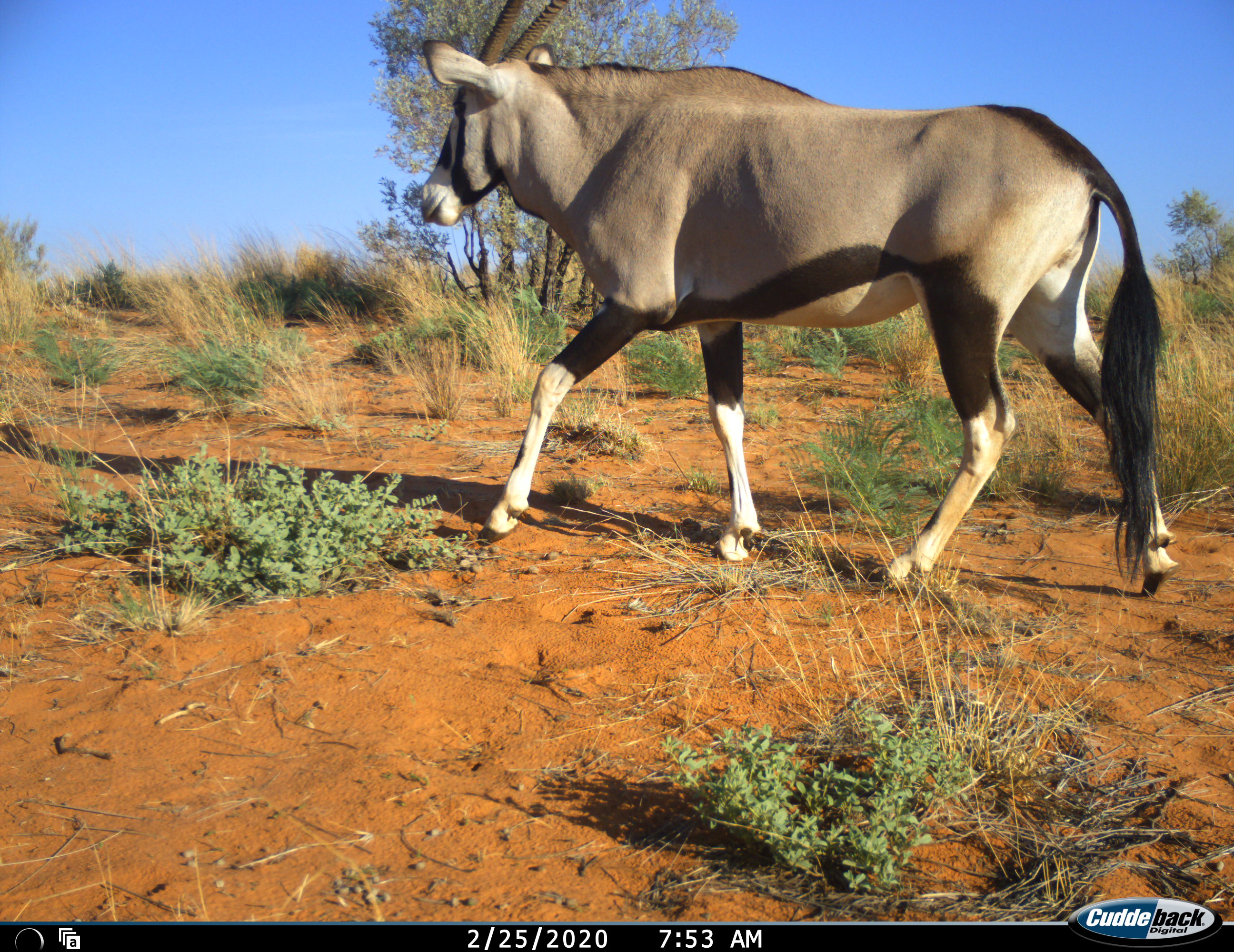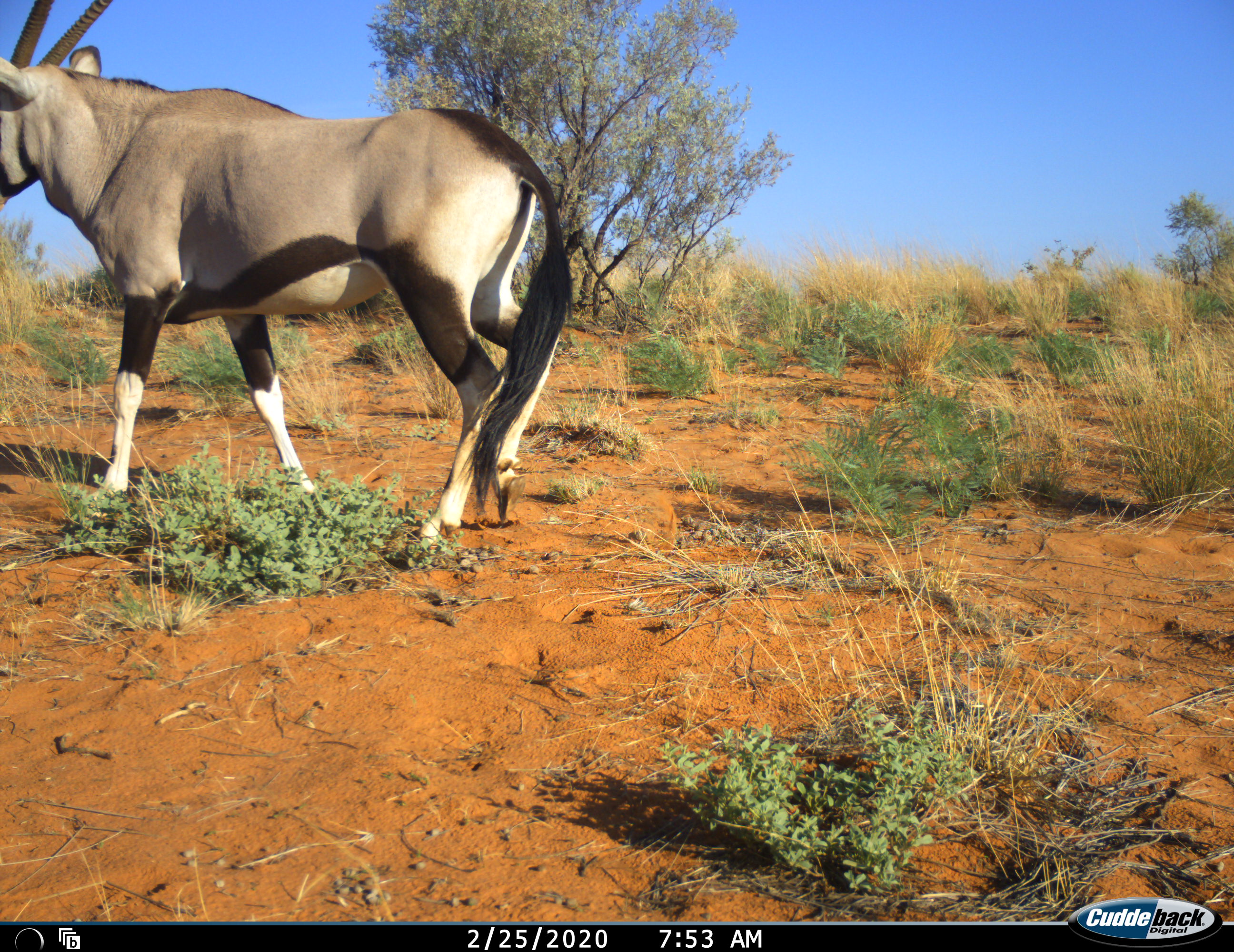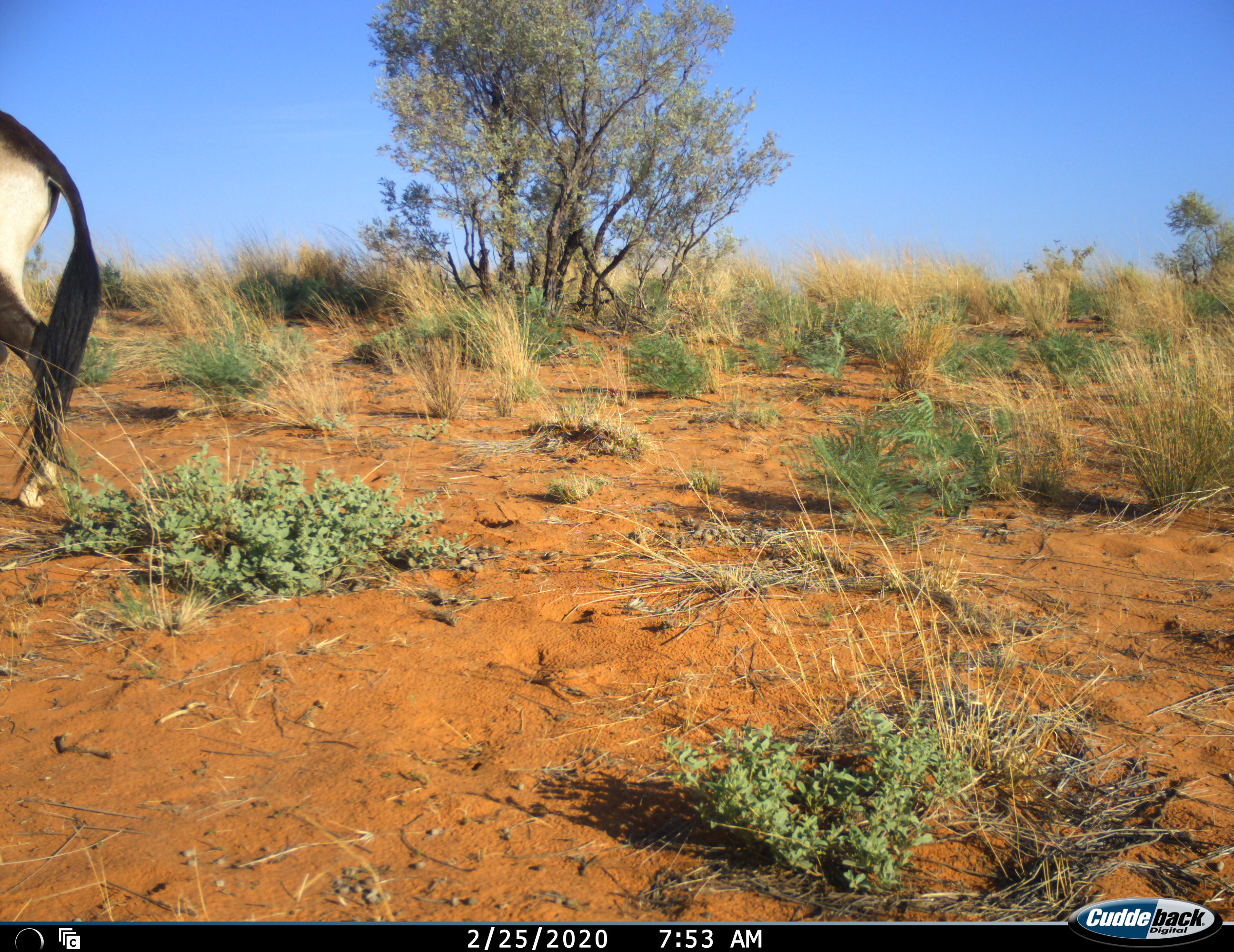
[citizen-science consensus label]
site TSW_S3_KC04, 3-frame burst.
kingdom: Animalia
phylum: Chordata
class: Mammalia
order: Artiodactyla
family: Bovidae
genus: Oryx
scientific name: Oryx gazella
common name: gemsbok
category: oryx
Oryx (gemsbok) (Oryx gazella), count 1. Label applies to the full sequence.